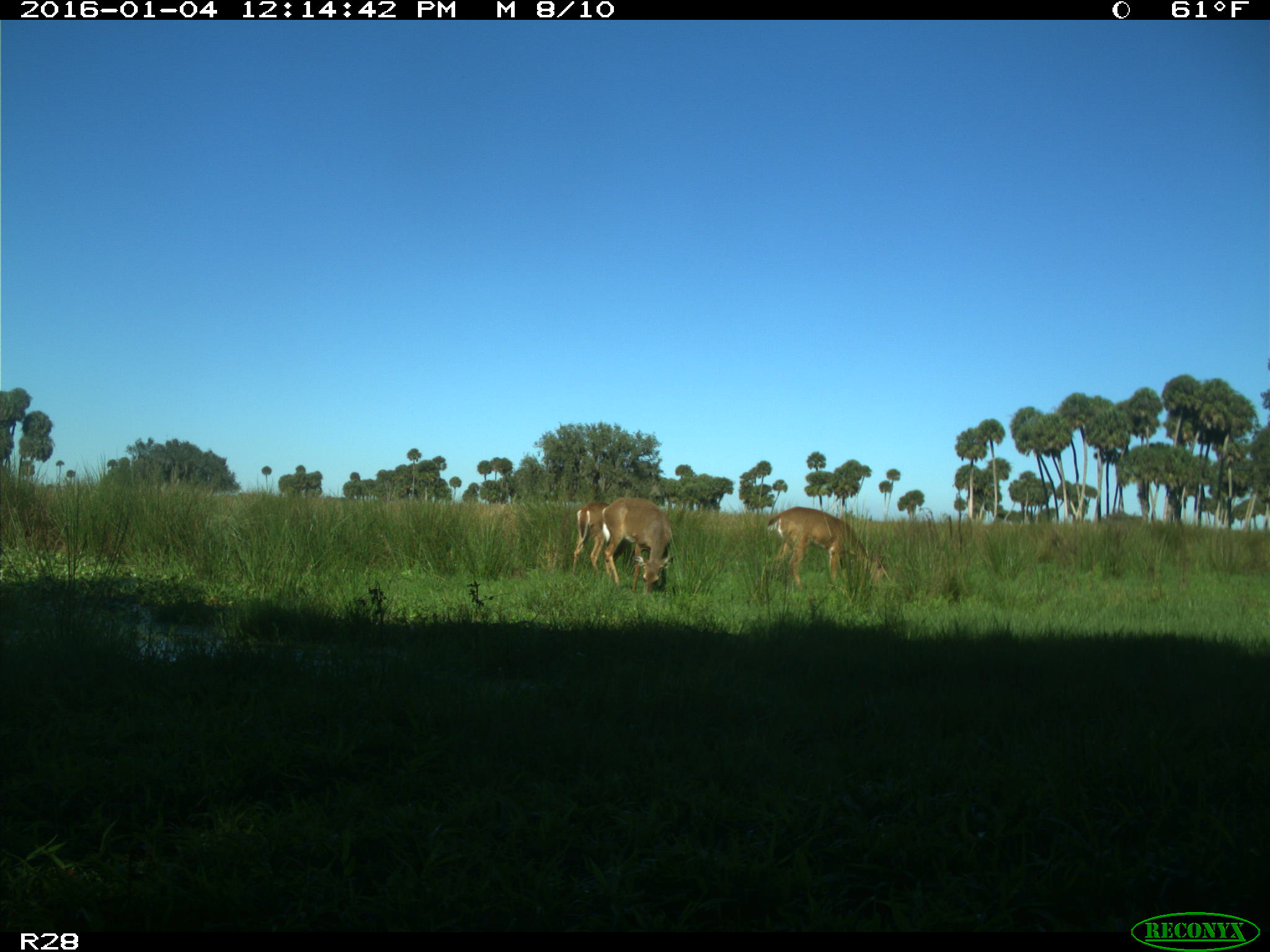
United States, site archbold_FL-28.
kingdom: Animalia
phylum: Chordata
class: Mammalia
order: Artiodactyla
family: Cervidae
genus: Odocoileus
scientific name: Odocoileus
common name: deer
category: unidentified deer